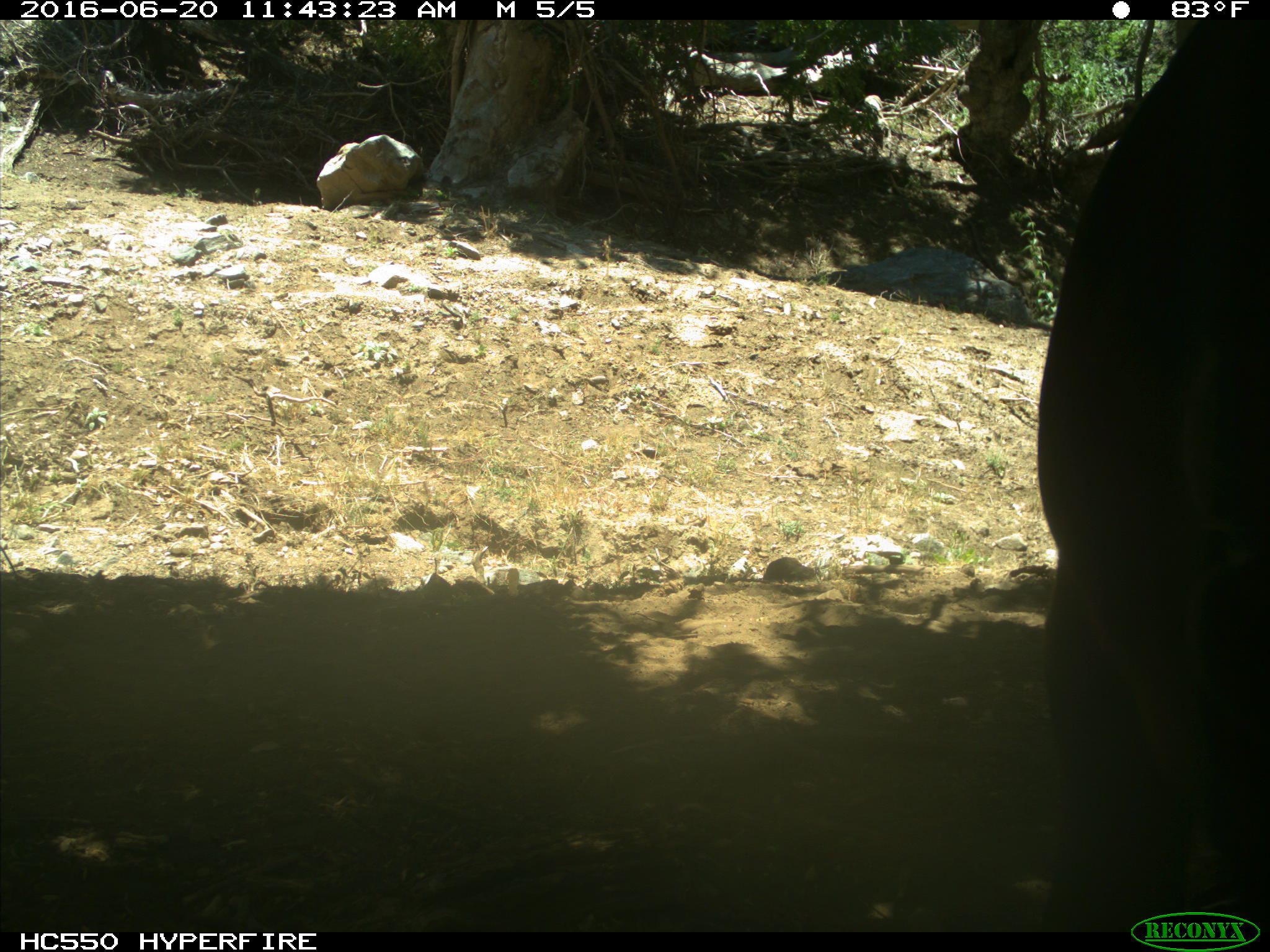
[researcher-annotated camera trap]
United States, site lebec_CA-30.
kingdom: Animalia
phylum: Chordata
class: Mammalia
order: Artiodactyla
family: Bovidae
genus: Bos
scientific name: Bos taurus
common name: domestic cow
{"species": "Bos taurus (domestic cow)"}